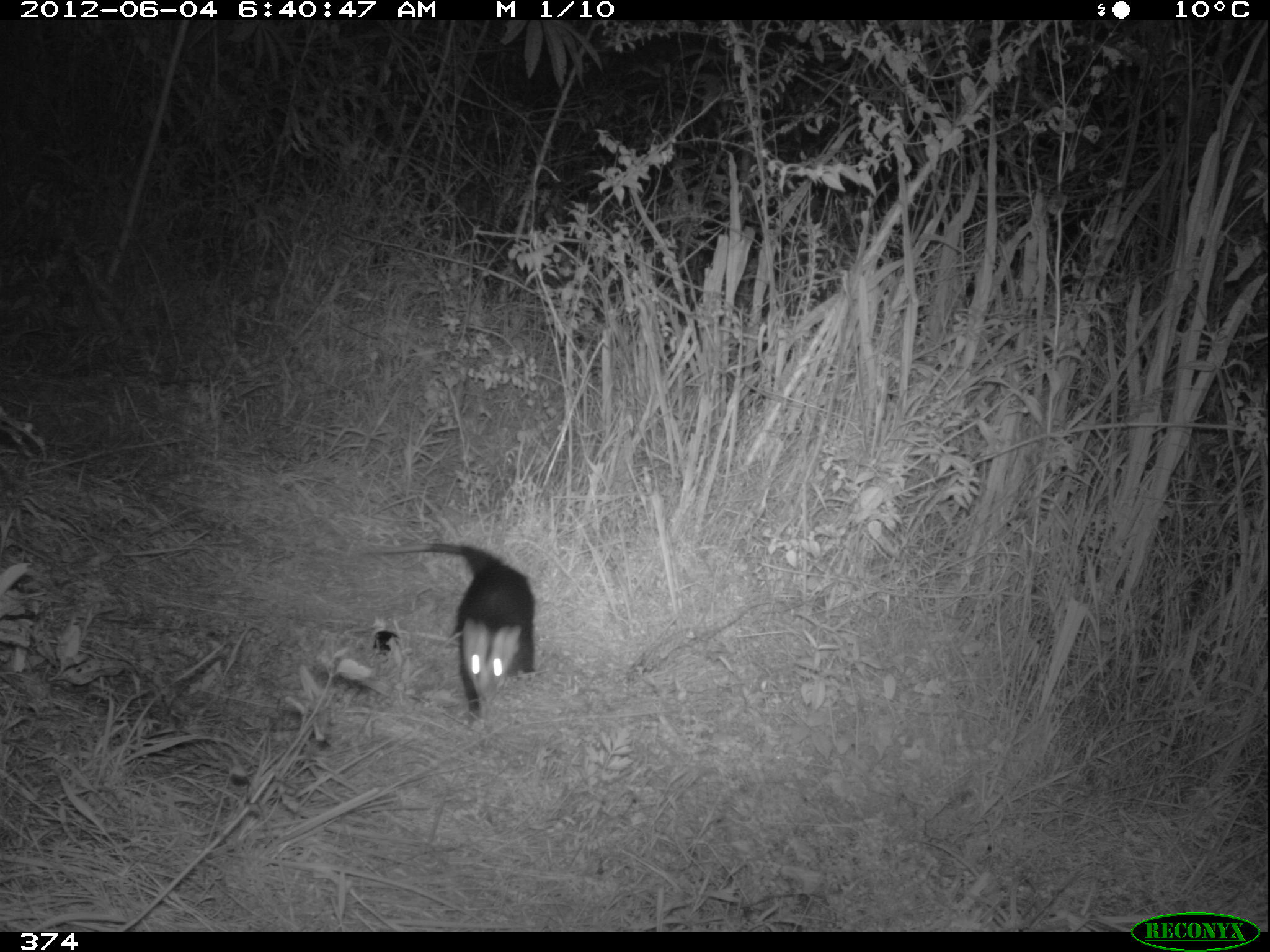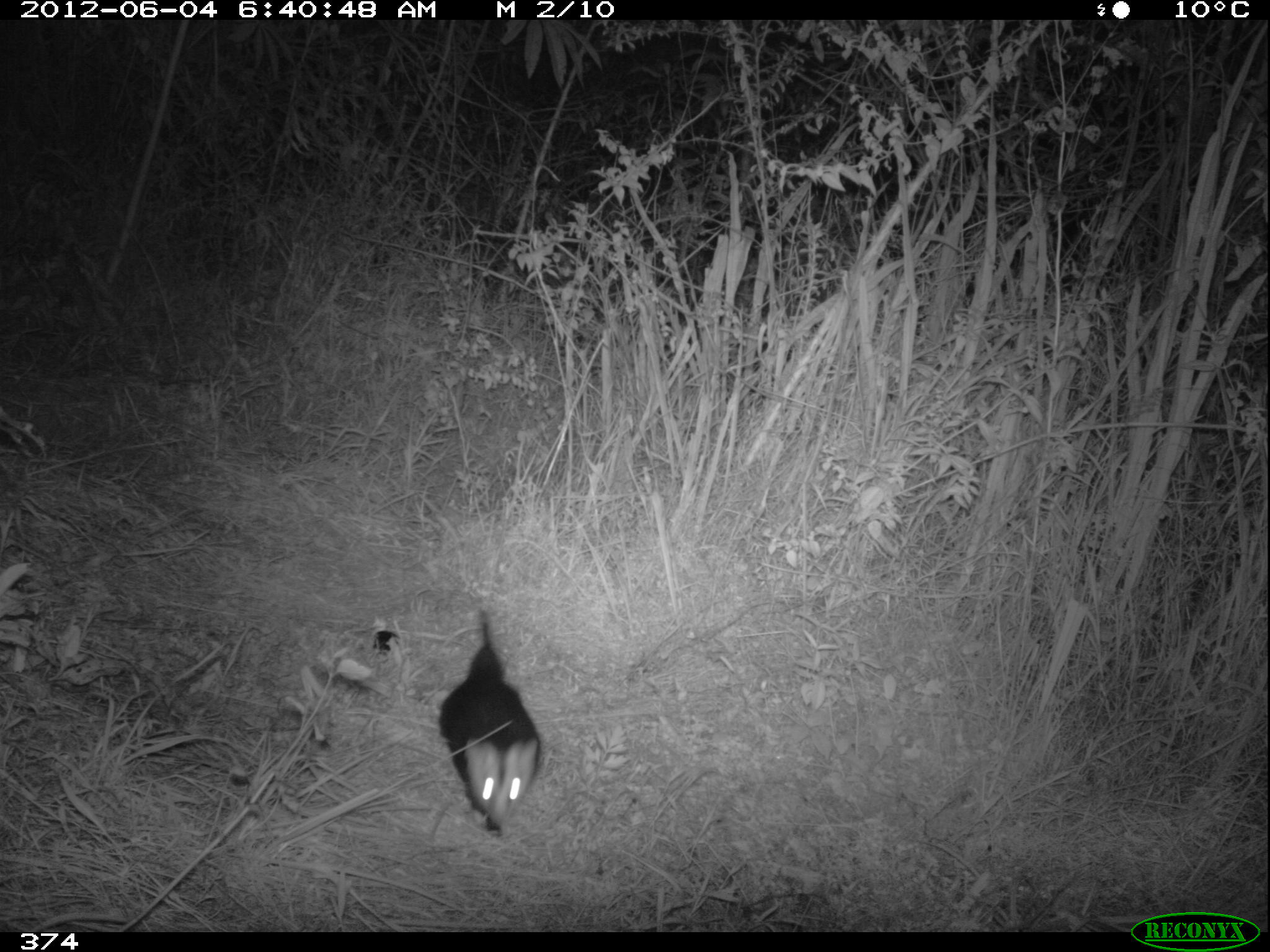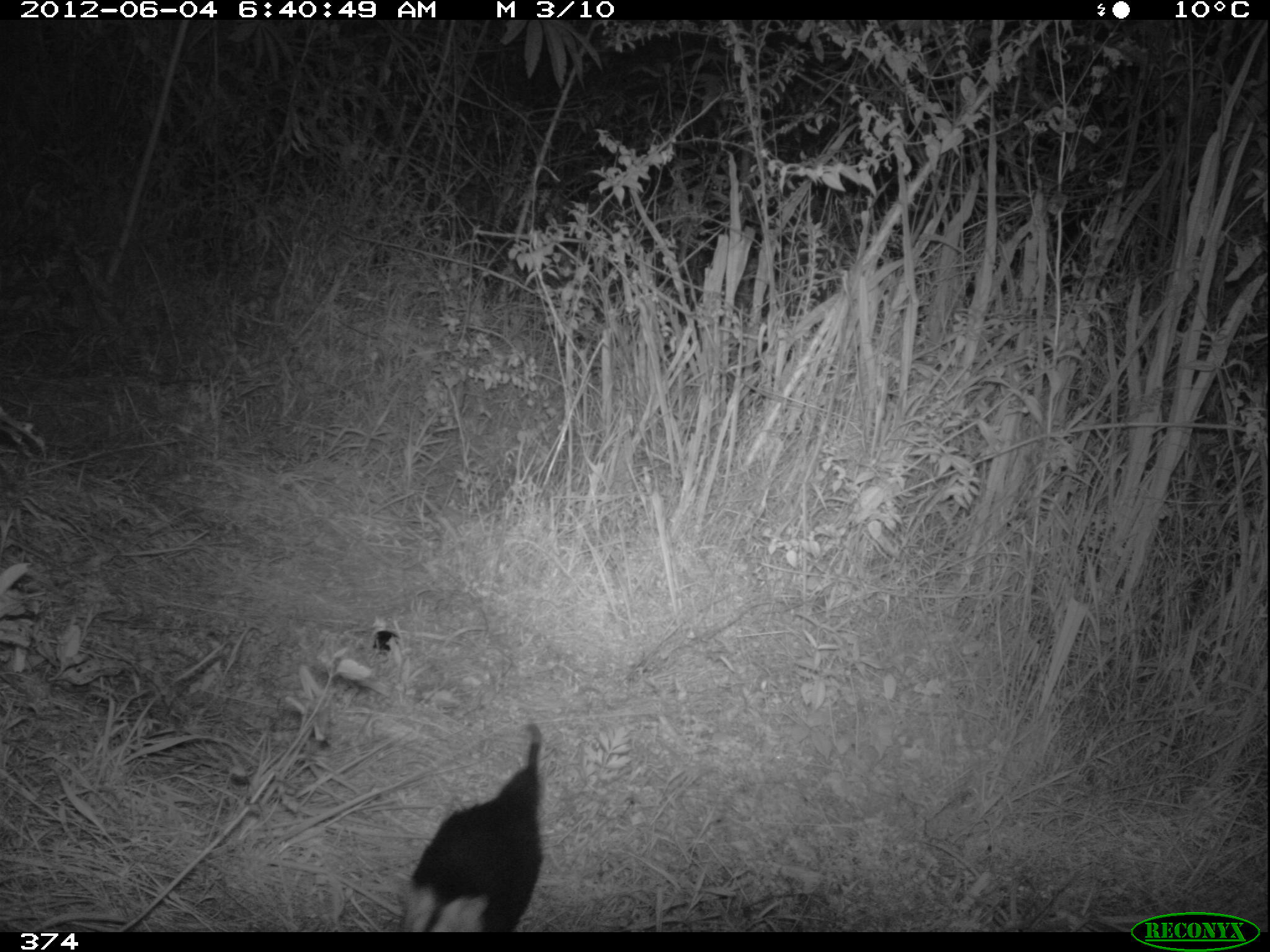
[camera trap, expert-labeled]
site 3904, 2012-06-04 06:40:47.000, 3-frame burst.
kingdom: Animalia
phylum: Chordata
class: Mammalia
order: Didelphimorphia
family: Didelphidae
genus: Didelphis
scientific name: Didelphis pernigra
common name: andean white-eared opossum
Didelphis pernigra (andean white-eared opossum).